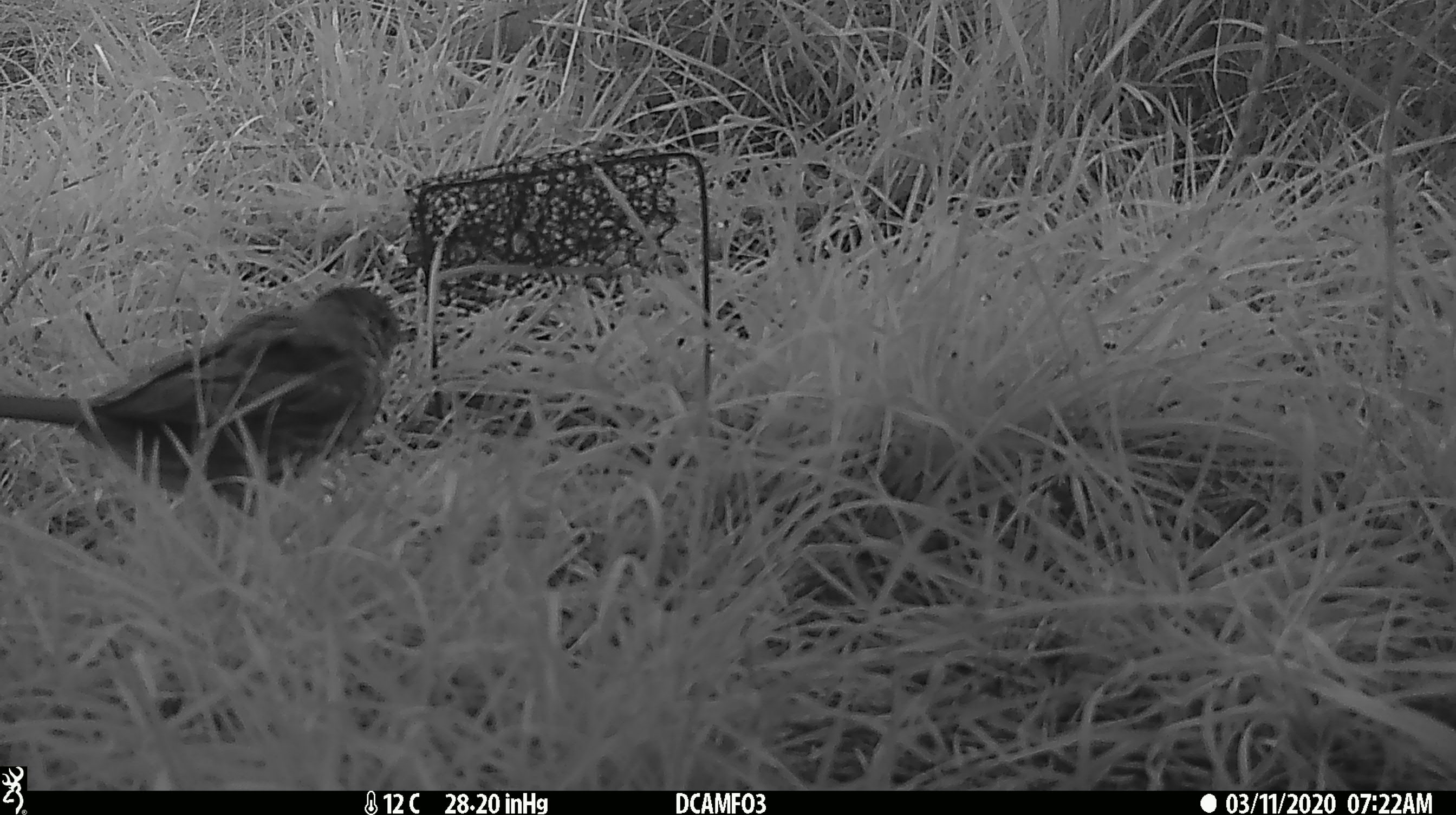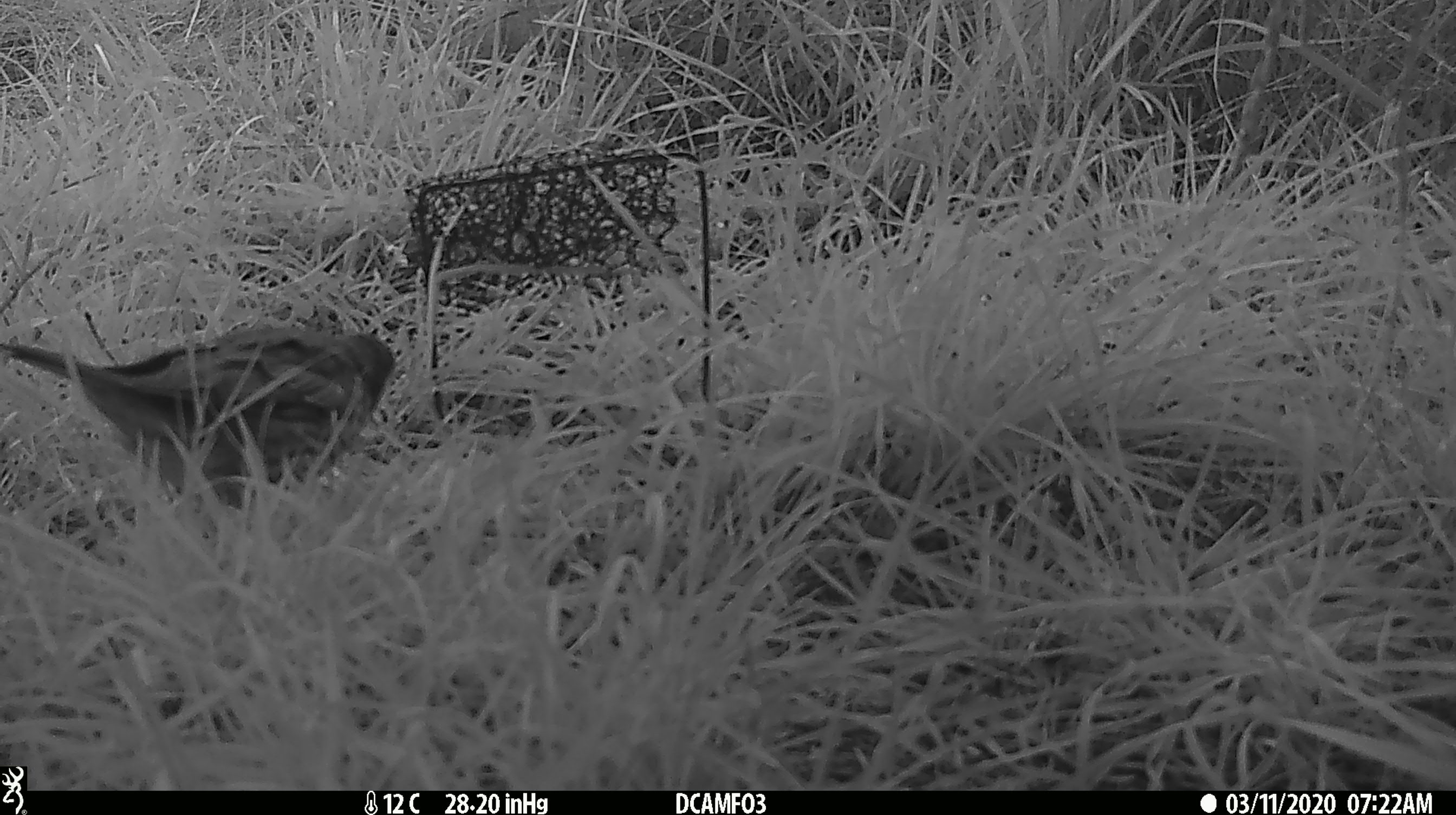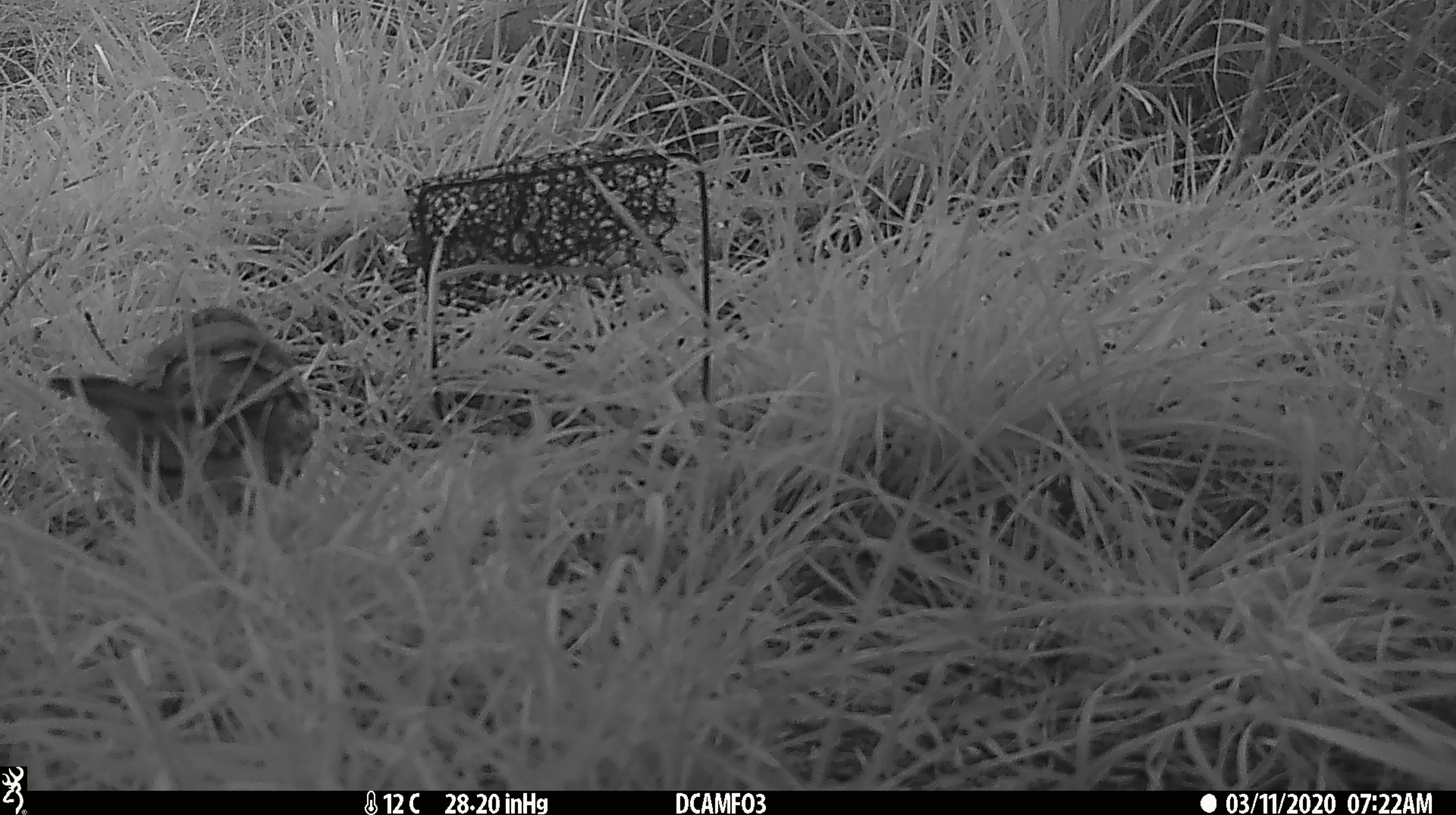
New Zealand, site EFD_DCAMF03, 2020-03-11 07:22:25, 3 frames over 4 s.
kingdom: Animalia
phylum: Chordata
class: Aves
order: Passeriformes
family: Turdidae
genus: Turdus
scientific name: Turdus philomelos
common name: song thrush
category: thrush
Thrush (song thrush) (Turdus philomelos).